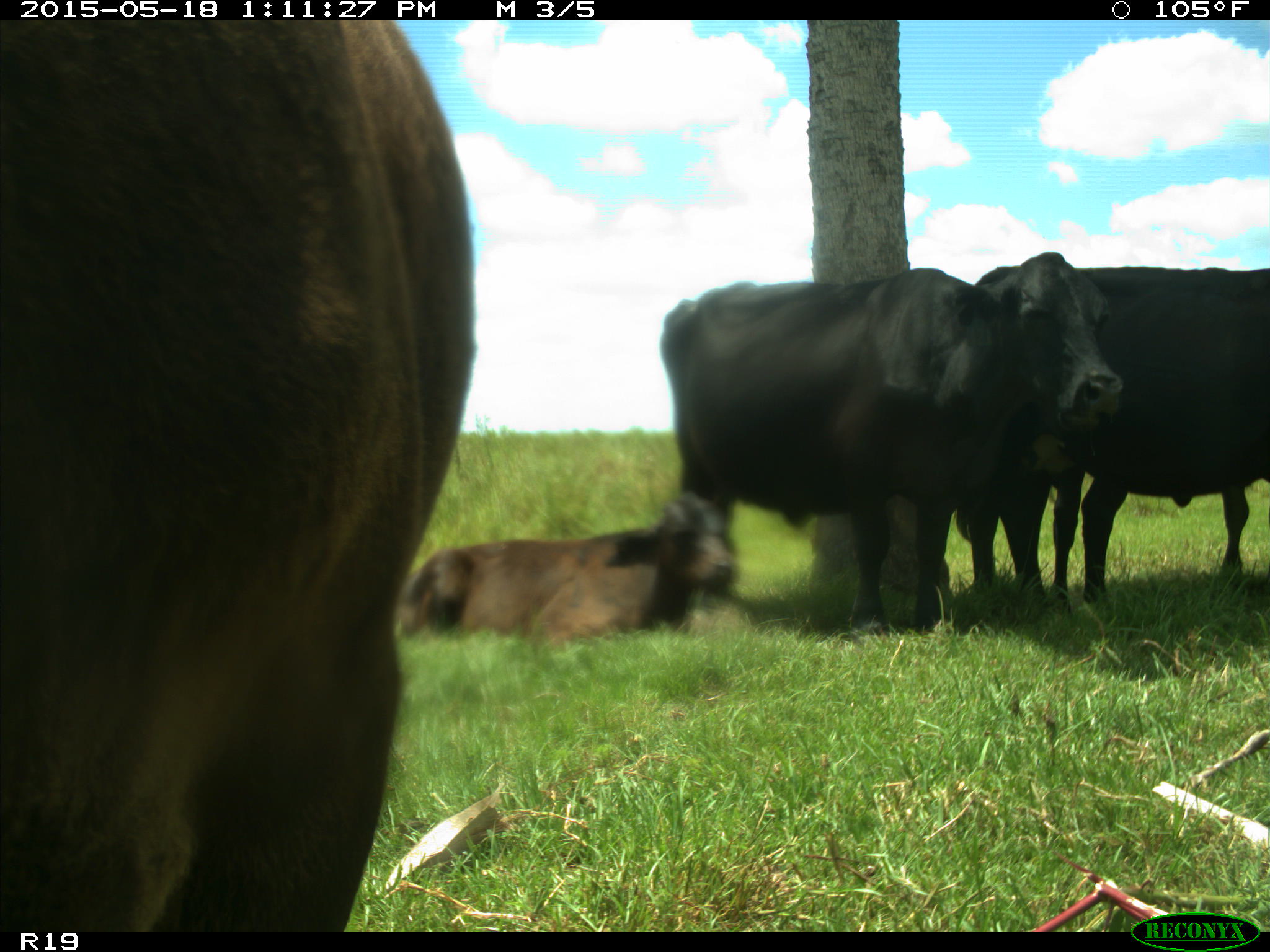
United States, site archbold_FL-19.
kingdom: Animalia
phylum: Chordata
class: Mammalia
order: Artiodactyla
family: Bovidae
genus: Bos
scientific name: Bos taurus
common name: domestic cow